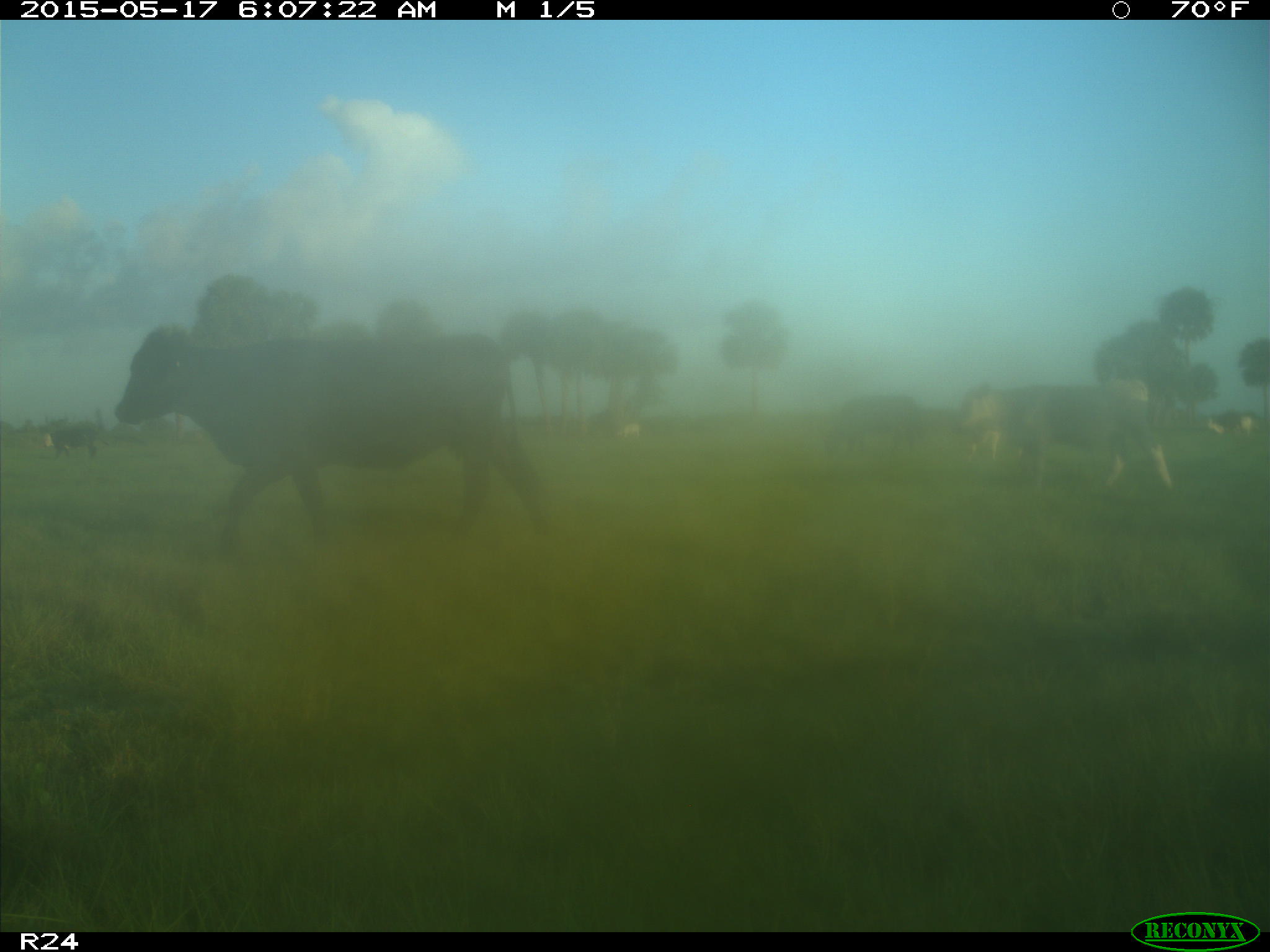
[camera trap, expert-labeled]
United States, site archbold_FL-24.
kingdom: Animalia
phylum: Chordata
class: Mammalia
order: Artiodactyla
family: Bovidae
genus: Bos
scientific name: Bos taurus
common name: domestic cow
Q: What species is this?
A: Bos taurus (domestic cow).